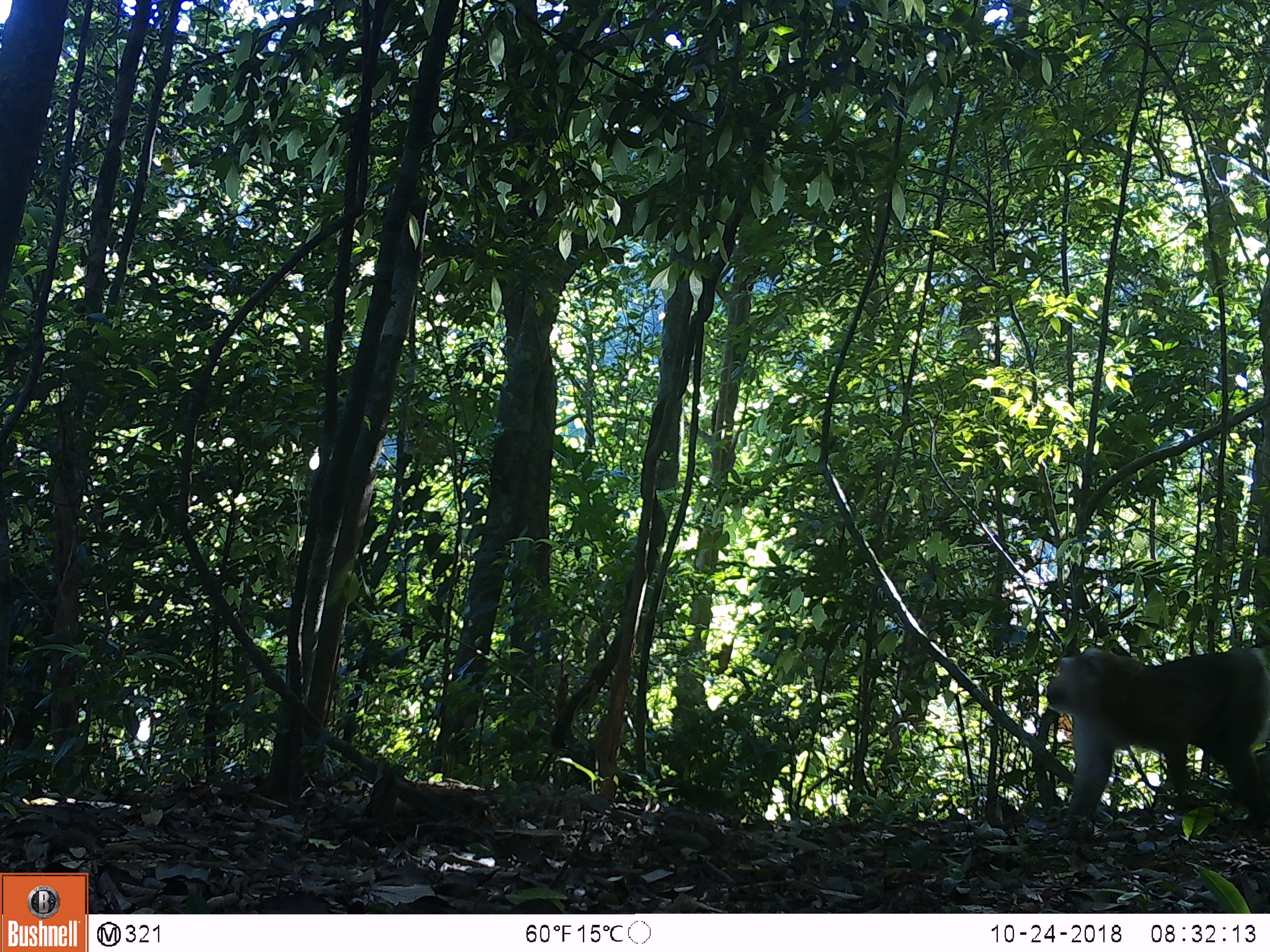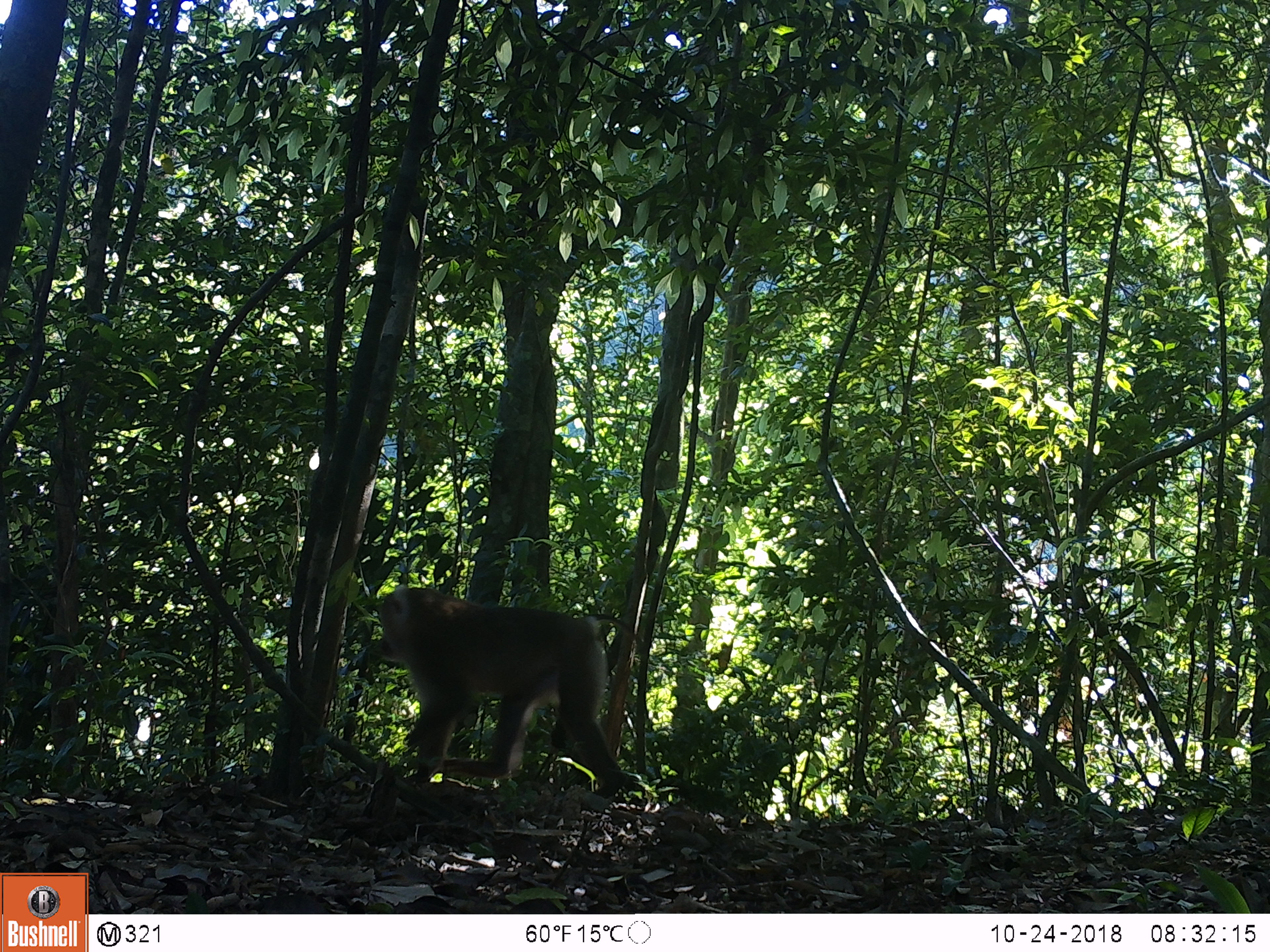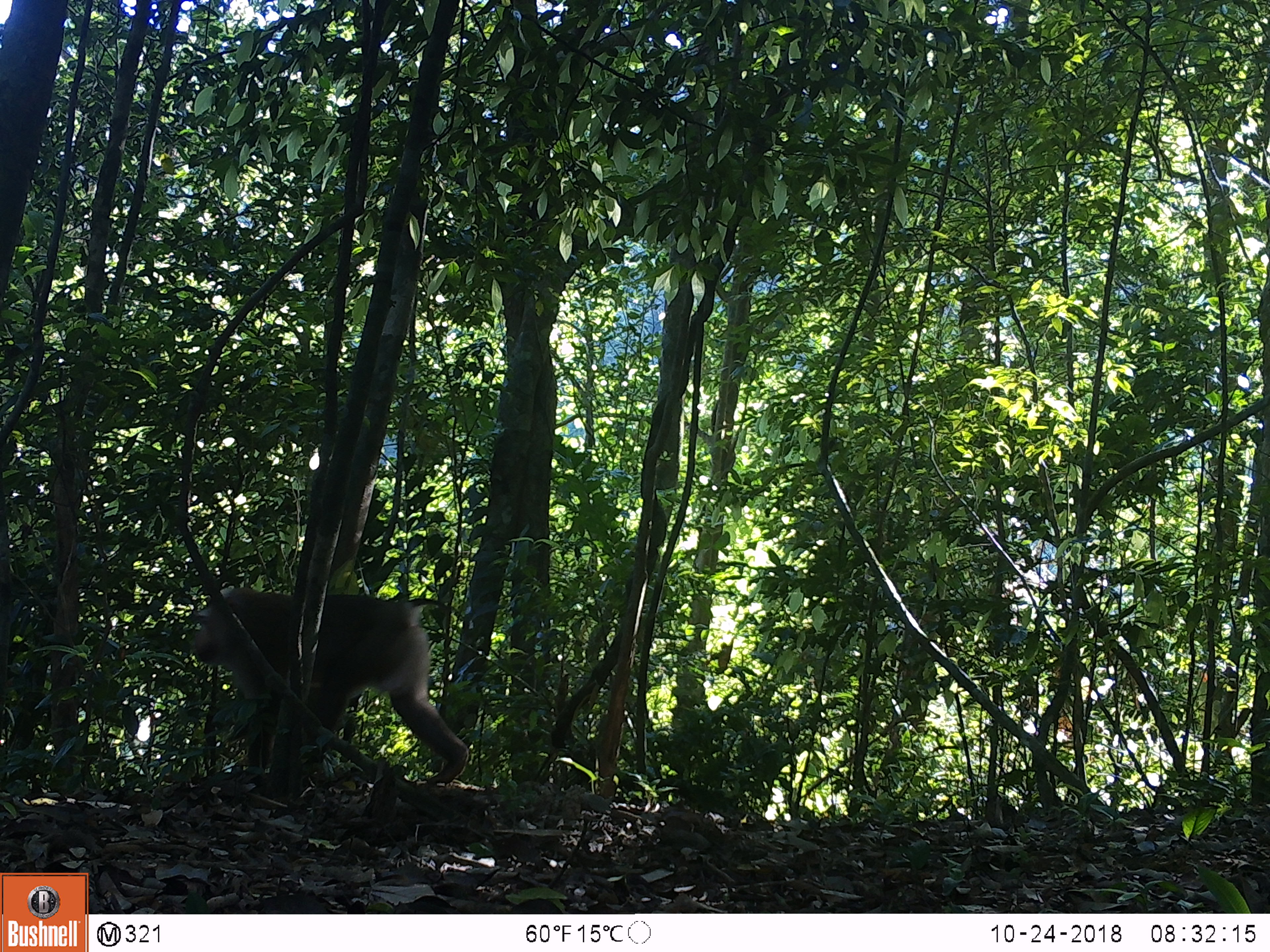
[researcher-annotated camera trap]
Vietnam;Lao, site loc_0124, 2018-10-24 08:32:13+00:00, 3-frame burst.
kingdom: Animalia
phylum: Chordata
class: Mammalia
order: Primates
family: Cercopithecidae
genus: Macaca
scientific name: Macaca nemestrina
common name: pig-tailed macaque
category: pig tailed macaque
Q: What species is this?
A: Pig tailed macaque (pig-tailed macaque) (Macaca nemestrina).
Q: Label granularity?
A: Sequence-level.